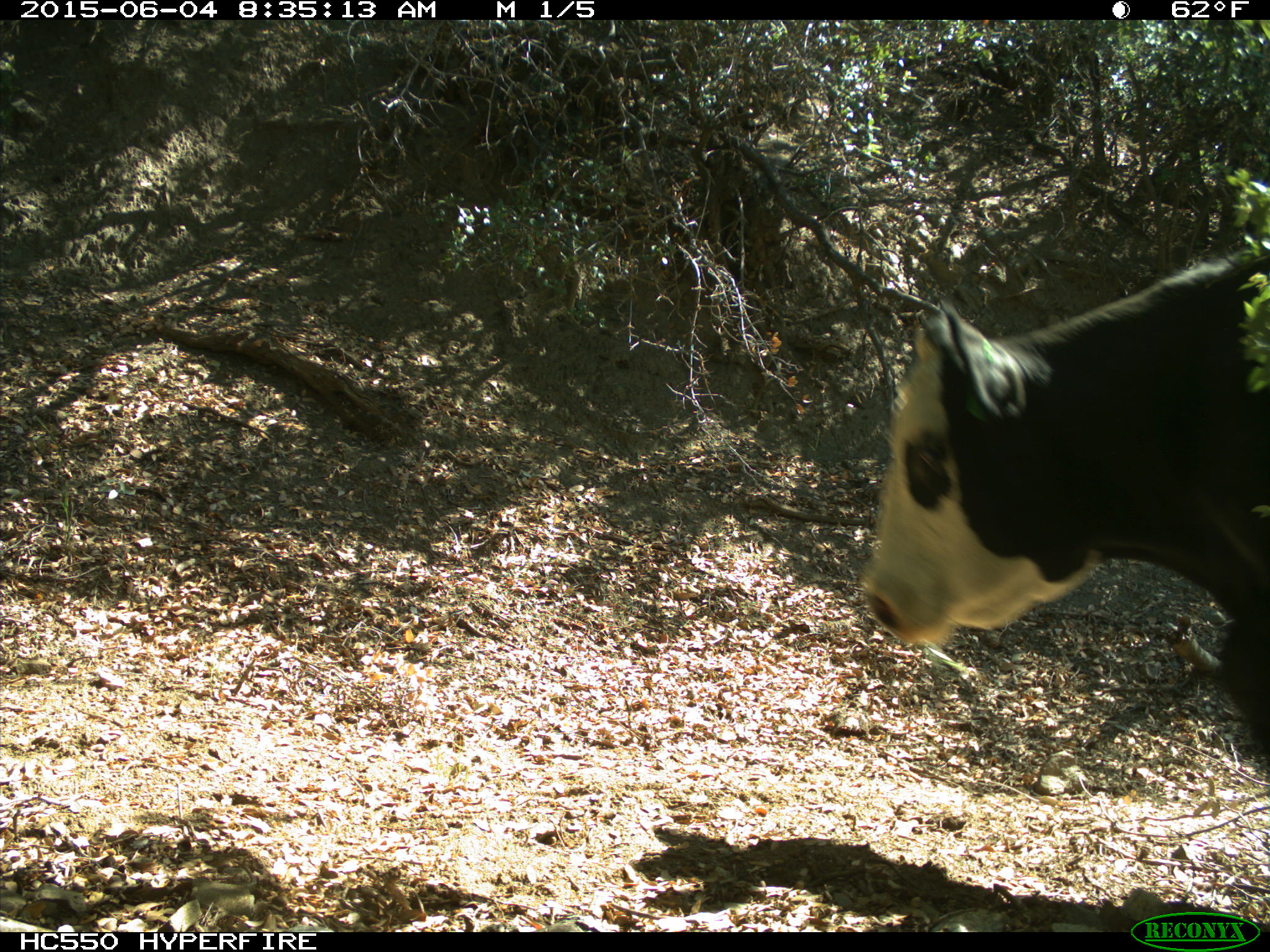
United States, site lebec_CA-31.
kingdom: Animalia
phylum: Chordata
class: Mammalia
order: Artiodactyla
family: Bovidae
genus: Bos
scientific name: Bos taurus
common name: domestic cow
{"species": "Bos taurus (domestic cow)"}